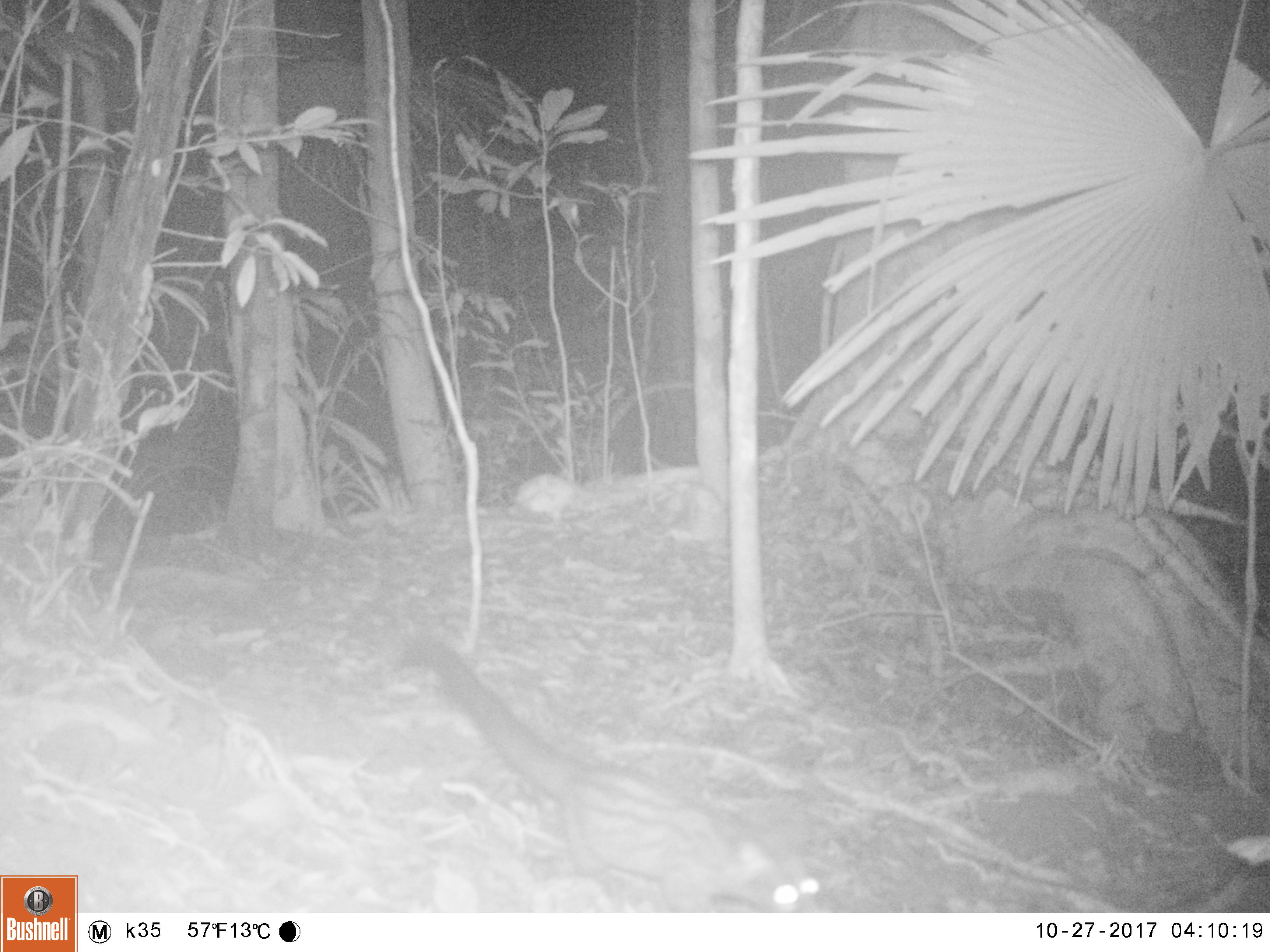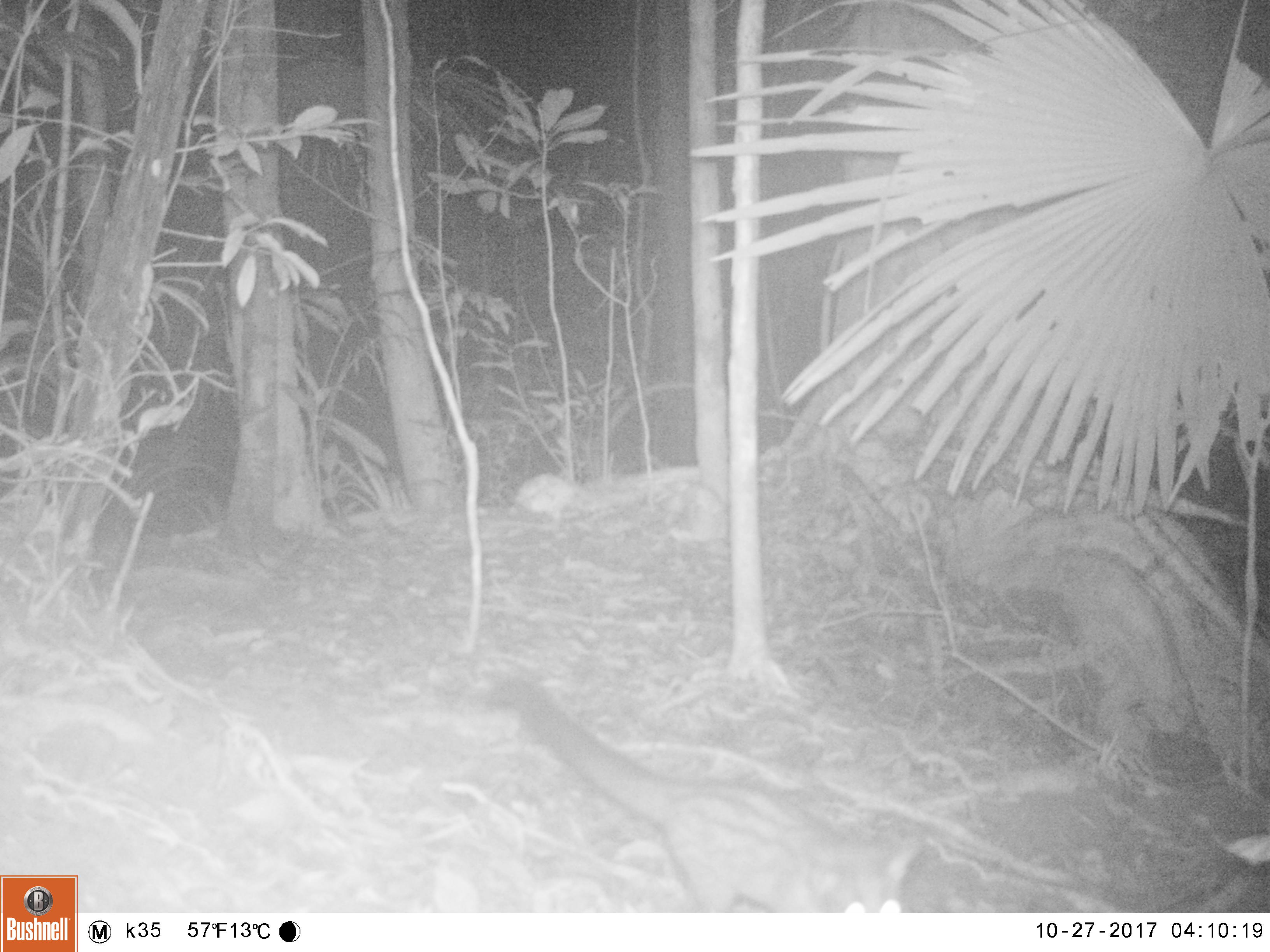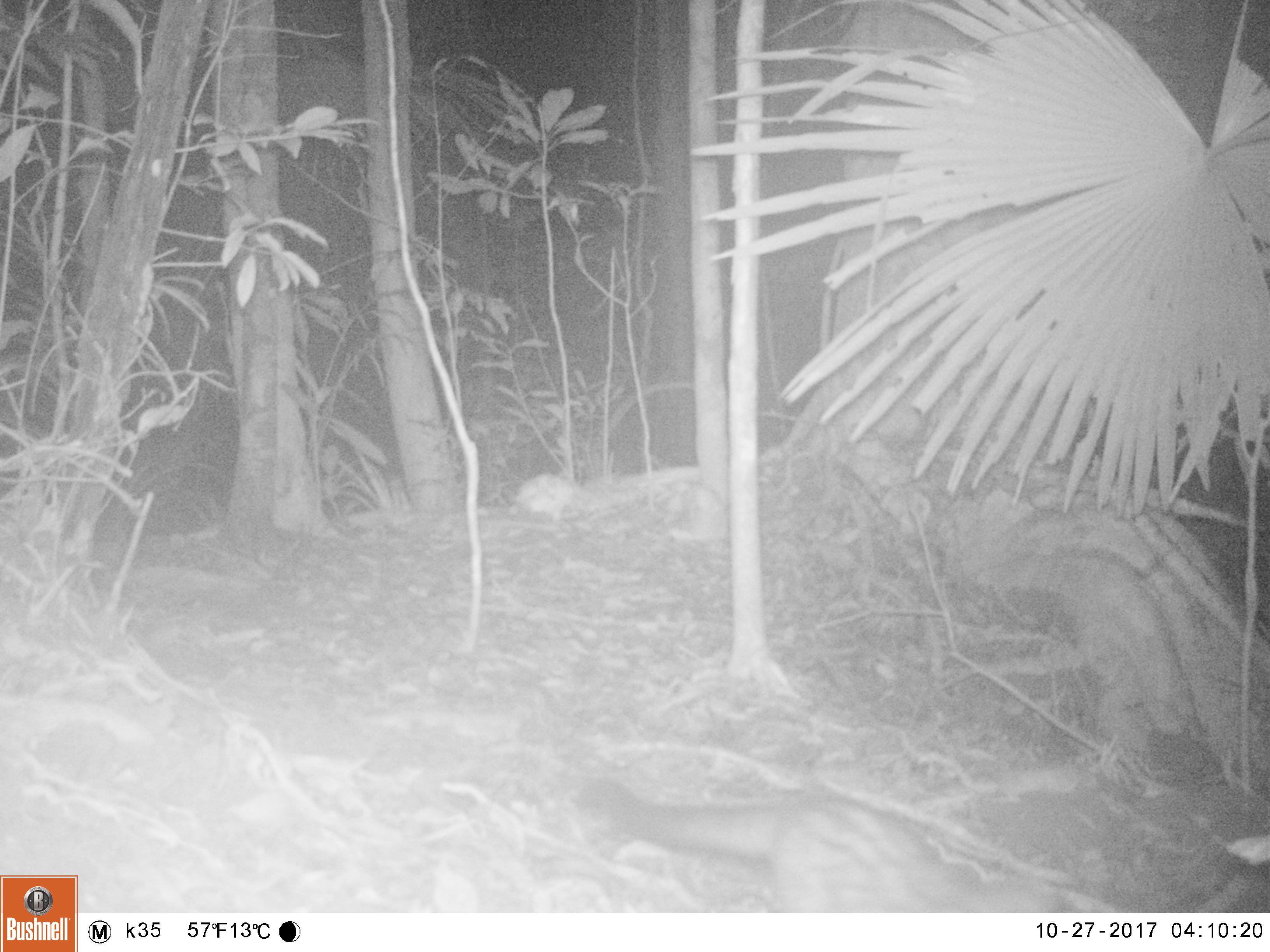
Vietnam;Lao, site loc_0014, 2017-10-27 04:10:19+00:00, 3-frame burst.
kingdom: Animalia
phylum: Chordata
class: Mammalia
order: Carnivora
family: Viverridae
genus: Paradoxurus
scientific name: Paradoxurus hermaphroditus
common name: common palm civet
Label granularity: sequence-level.